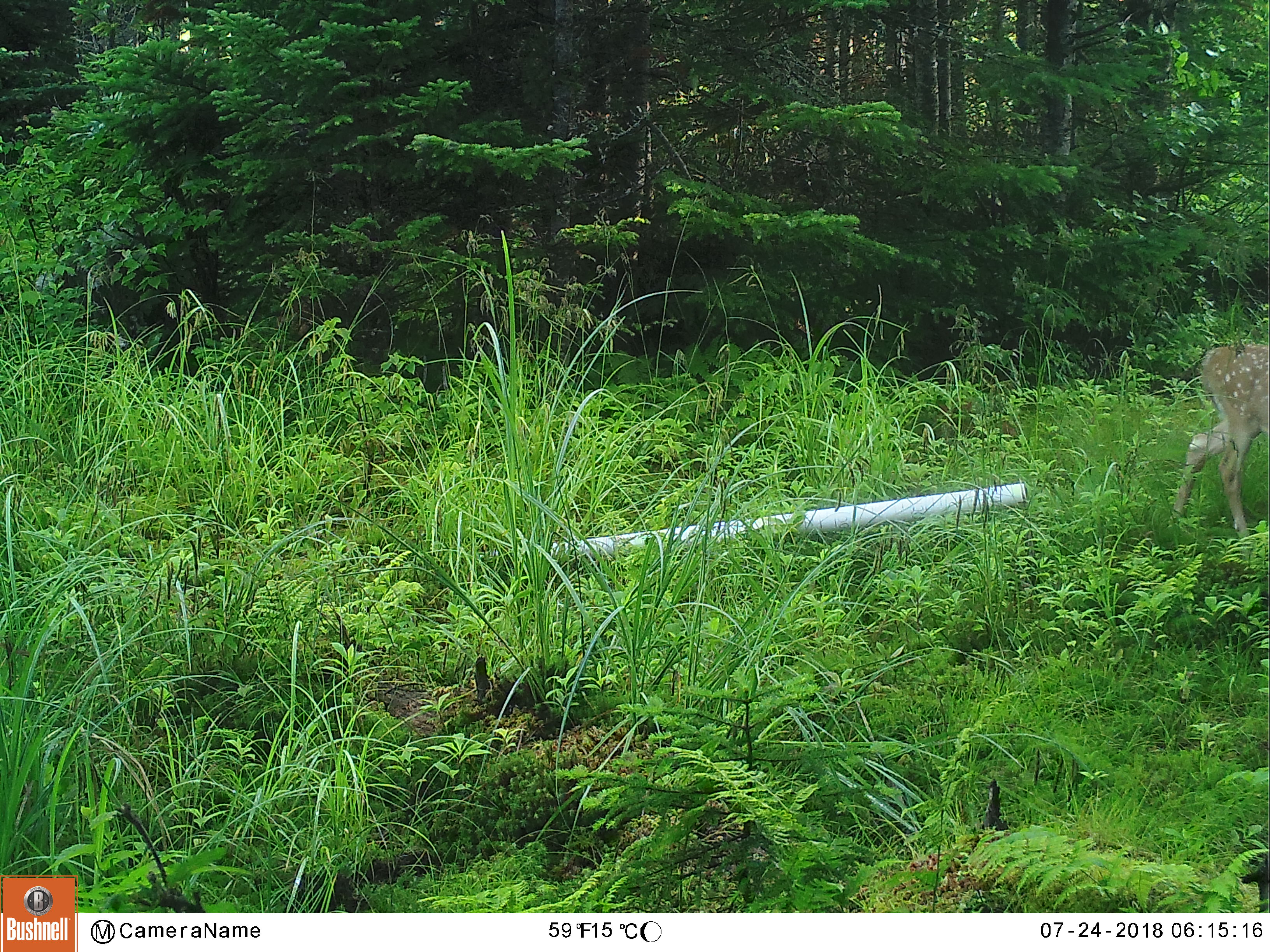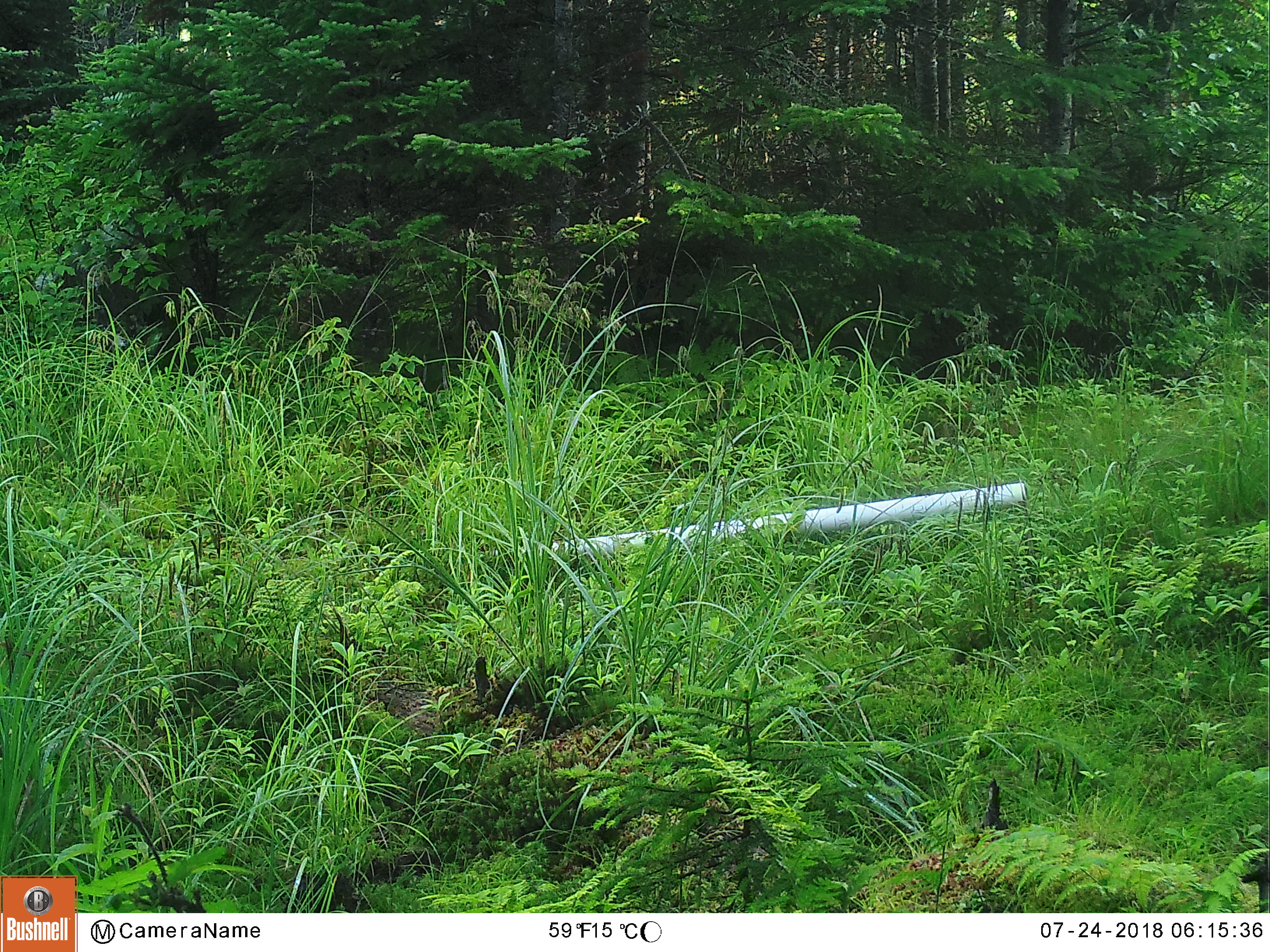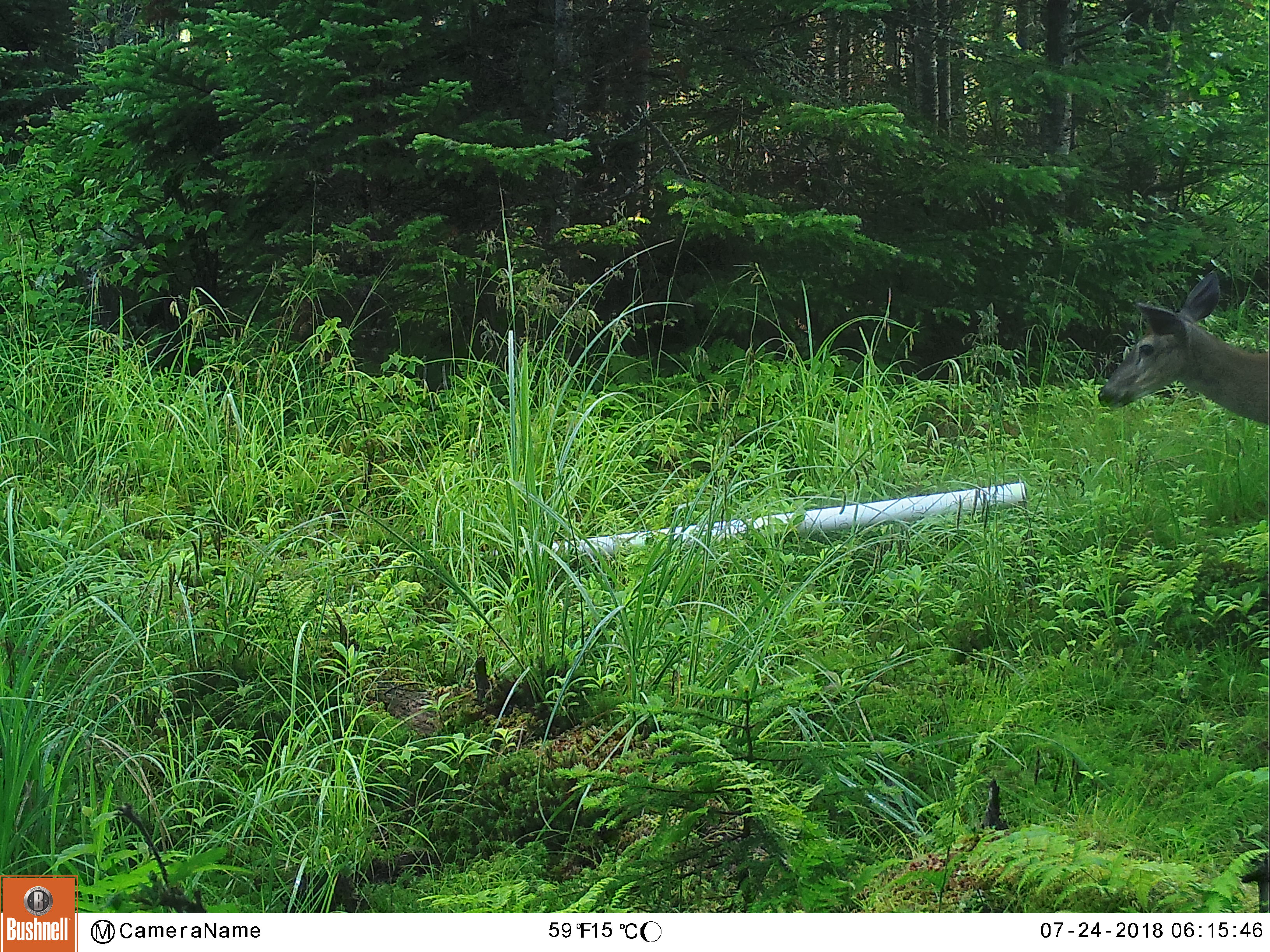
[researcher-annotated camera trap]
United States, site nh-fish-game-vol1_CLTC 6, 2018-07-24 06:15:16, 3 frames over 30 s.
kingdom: Animalia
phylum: Chordata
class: Mammalia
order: Artiodactyla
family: Cervidae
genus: Odocoileus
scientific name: Odocoileus virginianus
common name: white-tailed deer